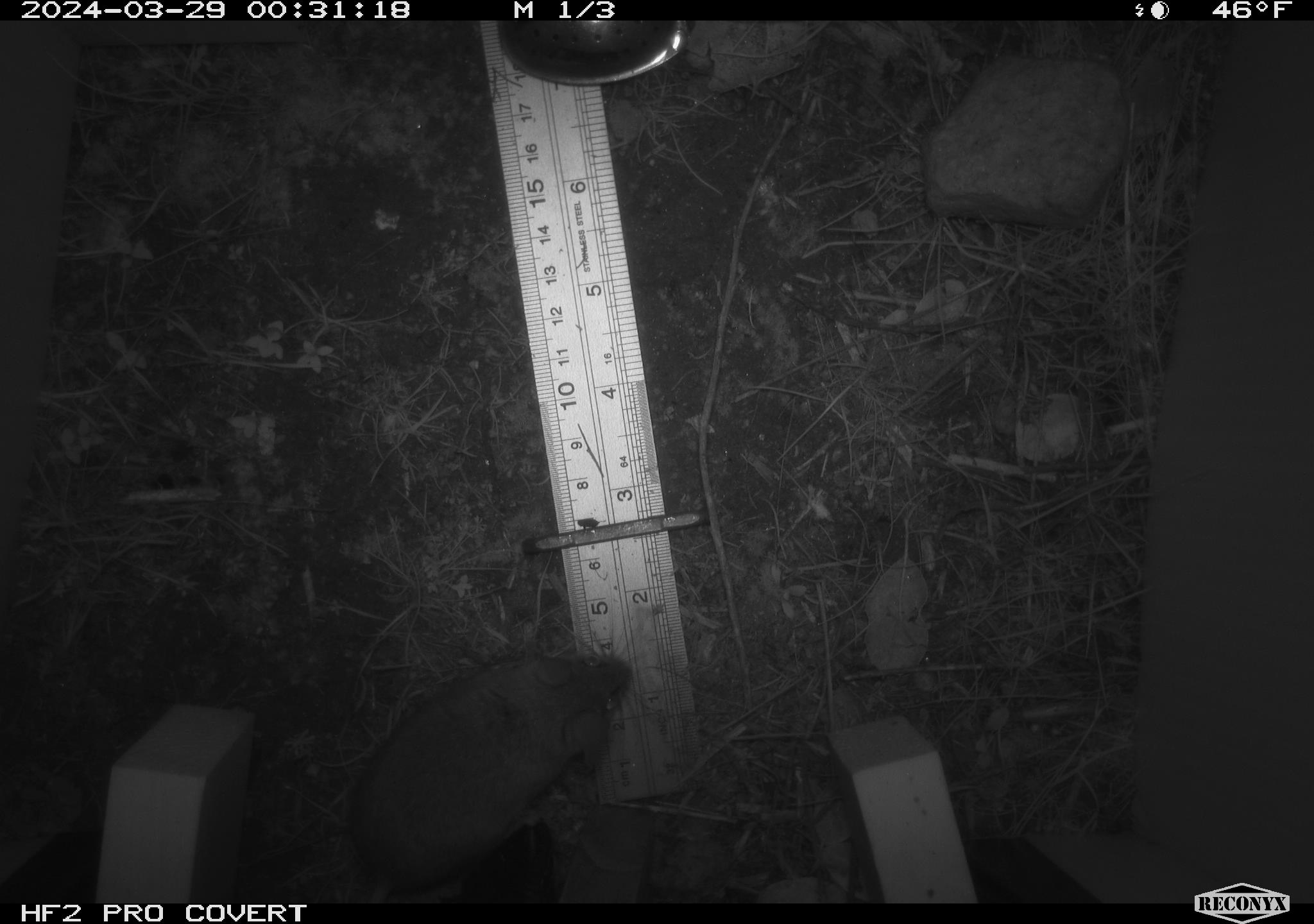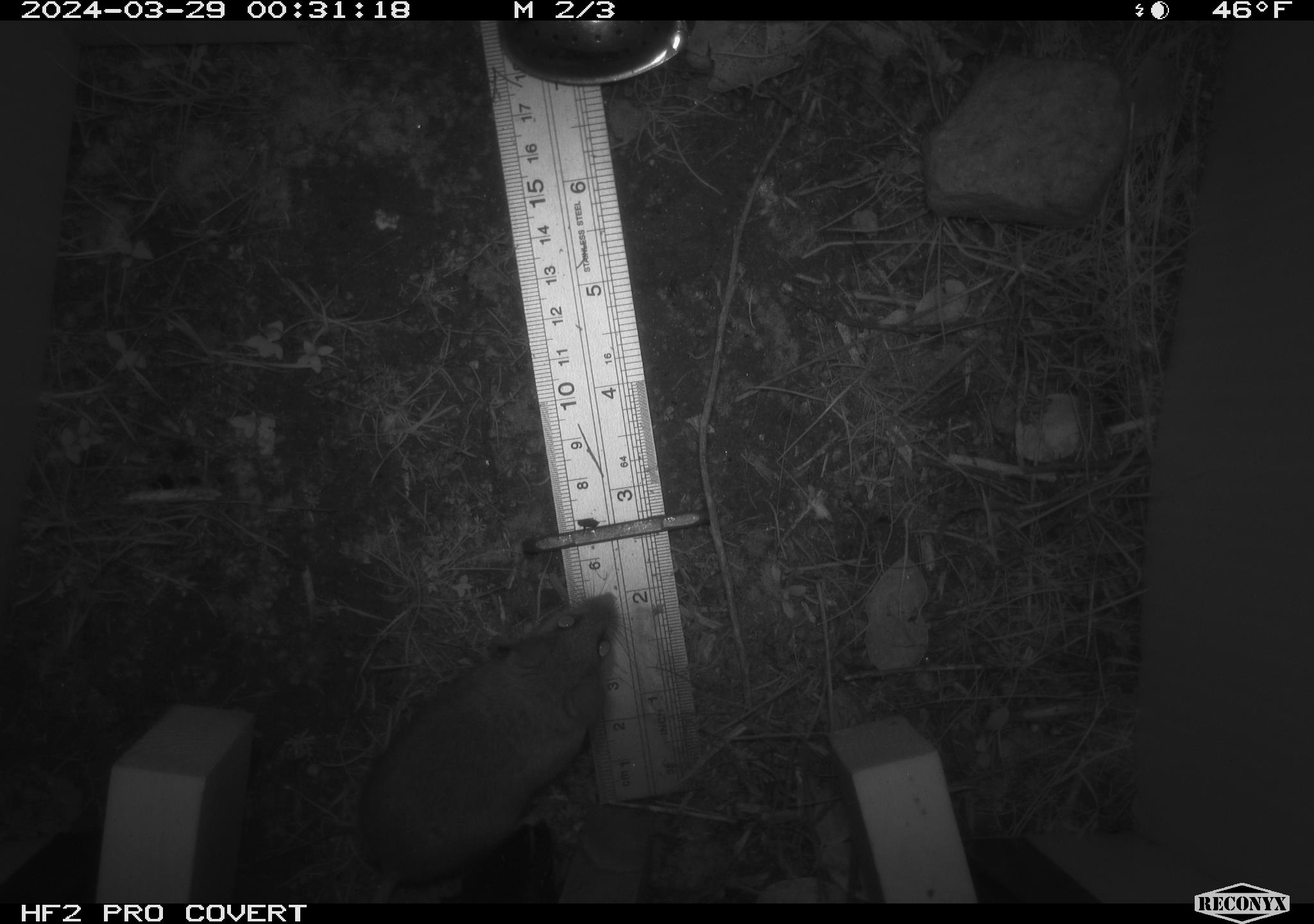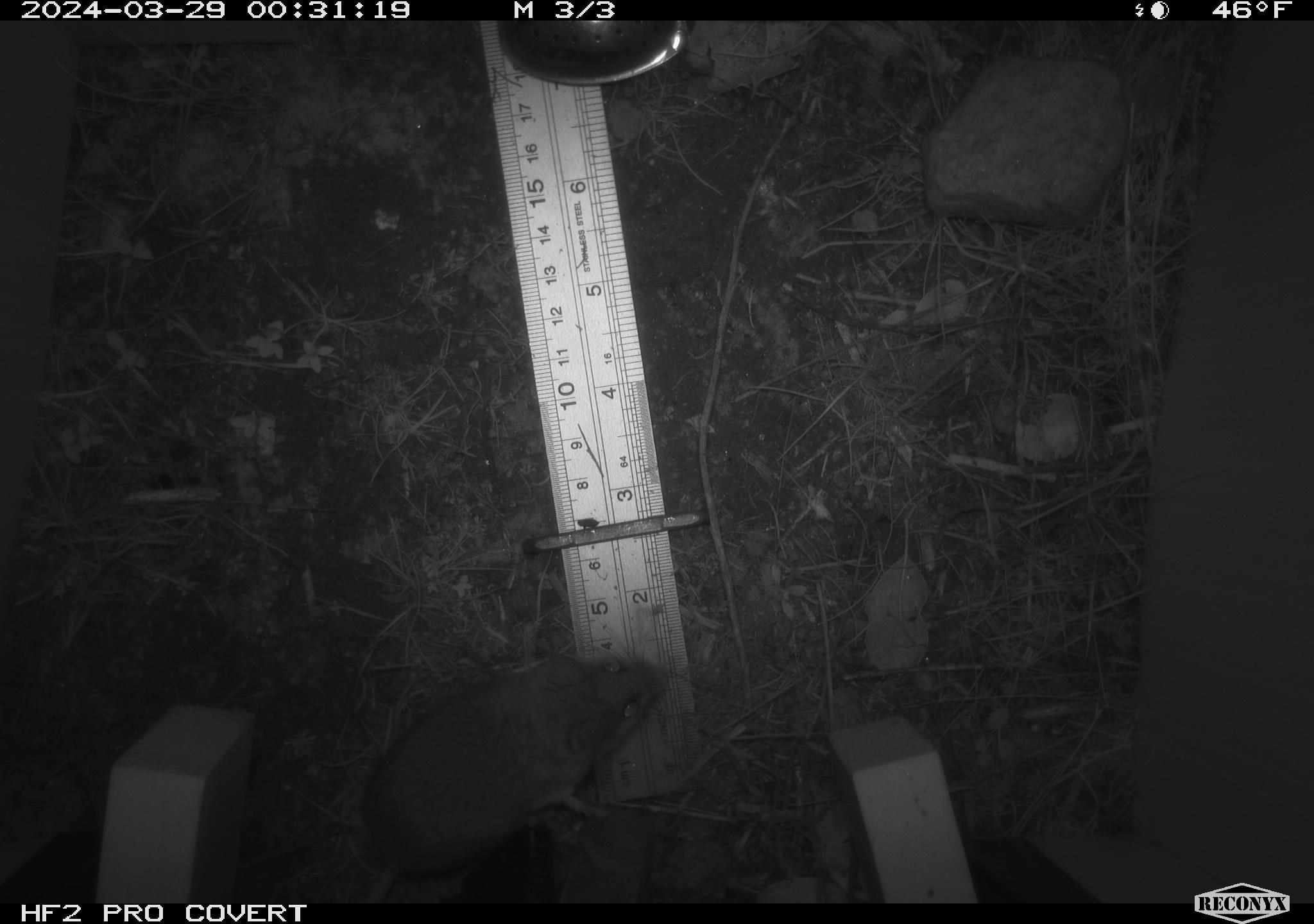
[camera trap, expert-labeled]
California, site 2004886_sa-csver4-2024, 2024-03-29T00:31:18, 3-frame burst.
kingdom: Animalia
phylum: Chordata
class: Mammalia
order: Rodentia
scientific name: Rodentia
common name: mouse species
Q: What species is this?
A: Mouse species (Rodentia).